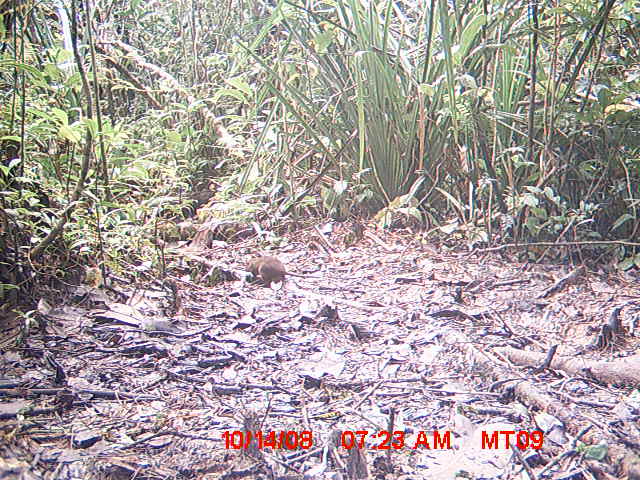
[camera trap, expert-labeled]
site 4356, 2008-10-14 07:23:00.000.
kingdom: Animalia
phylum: Chordata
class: Aves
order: Cuculiformes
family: Cuculidae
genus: Coua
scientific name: Coua serriana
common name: red-breasted coua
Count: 1.